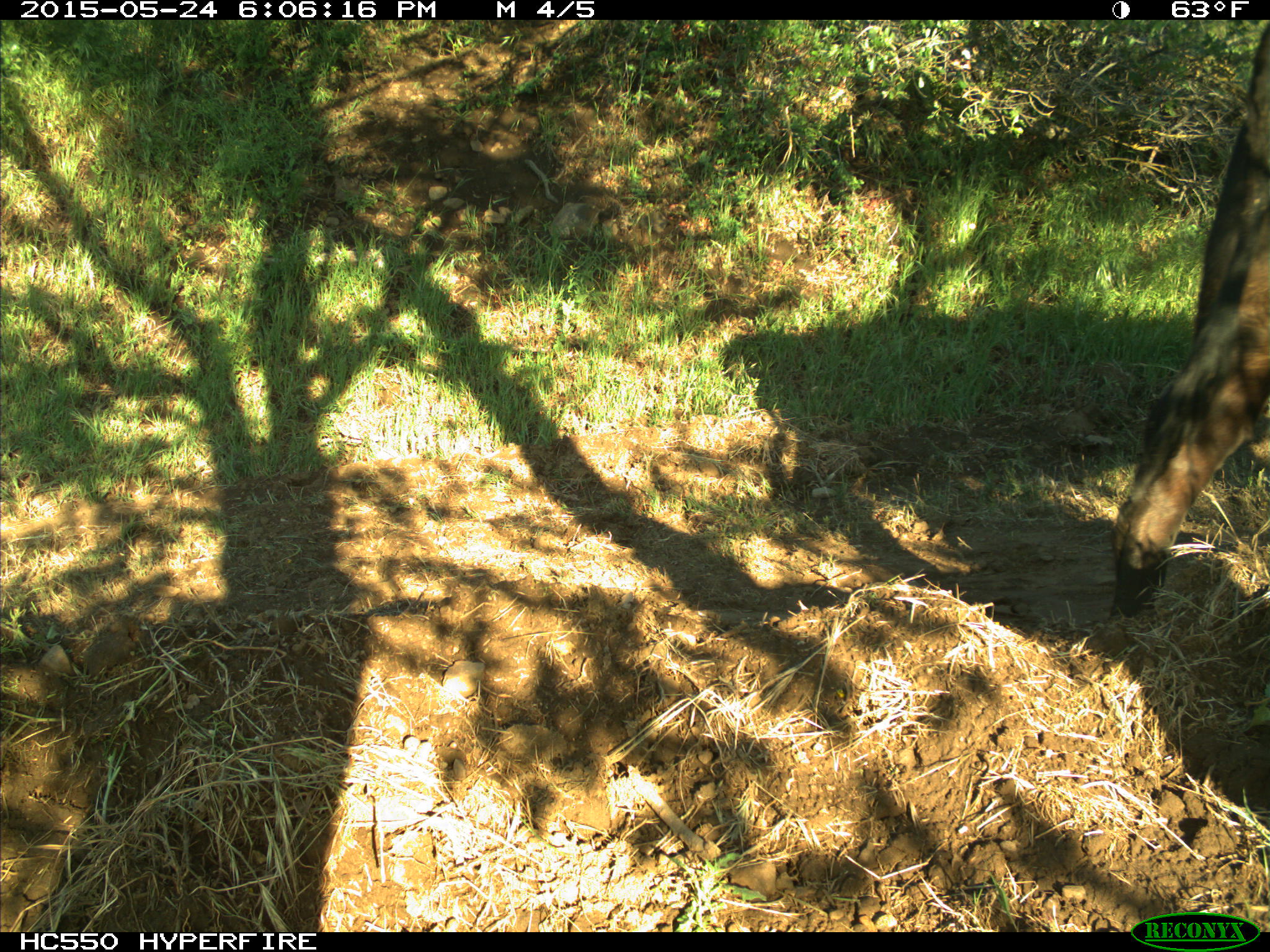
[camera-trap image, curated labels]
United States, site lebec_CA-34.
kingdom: Animalia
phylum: Chordata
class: Mammalia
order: Artiodactyla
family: Bovidae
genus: Bos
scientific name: Bos taurus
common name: domestic cow